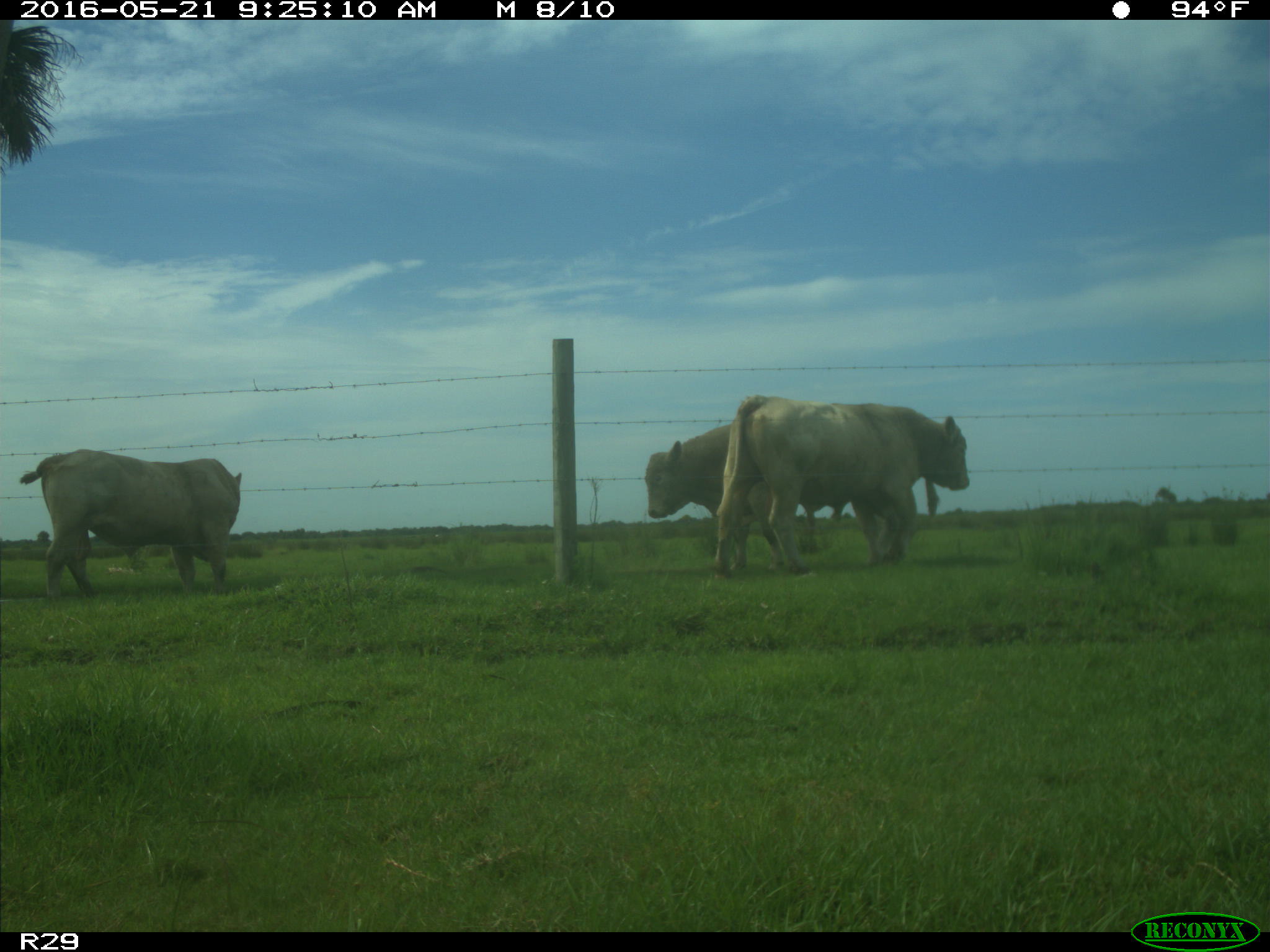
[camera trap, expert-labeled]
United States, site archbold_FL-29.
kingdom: Animalia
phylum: Chordata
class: Mammalia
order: Artiodactyla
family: Bovidae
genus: Bos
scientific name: Bos taurus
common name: domestic cow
Bos taurus (domestic cow).